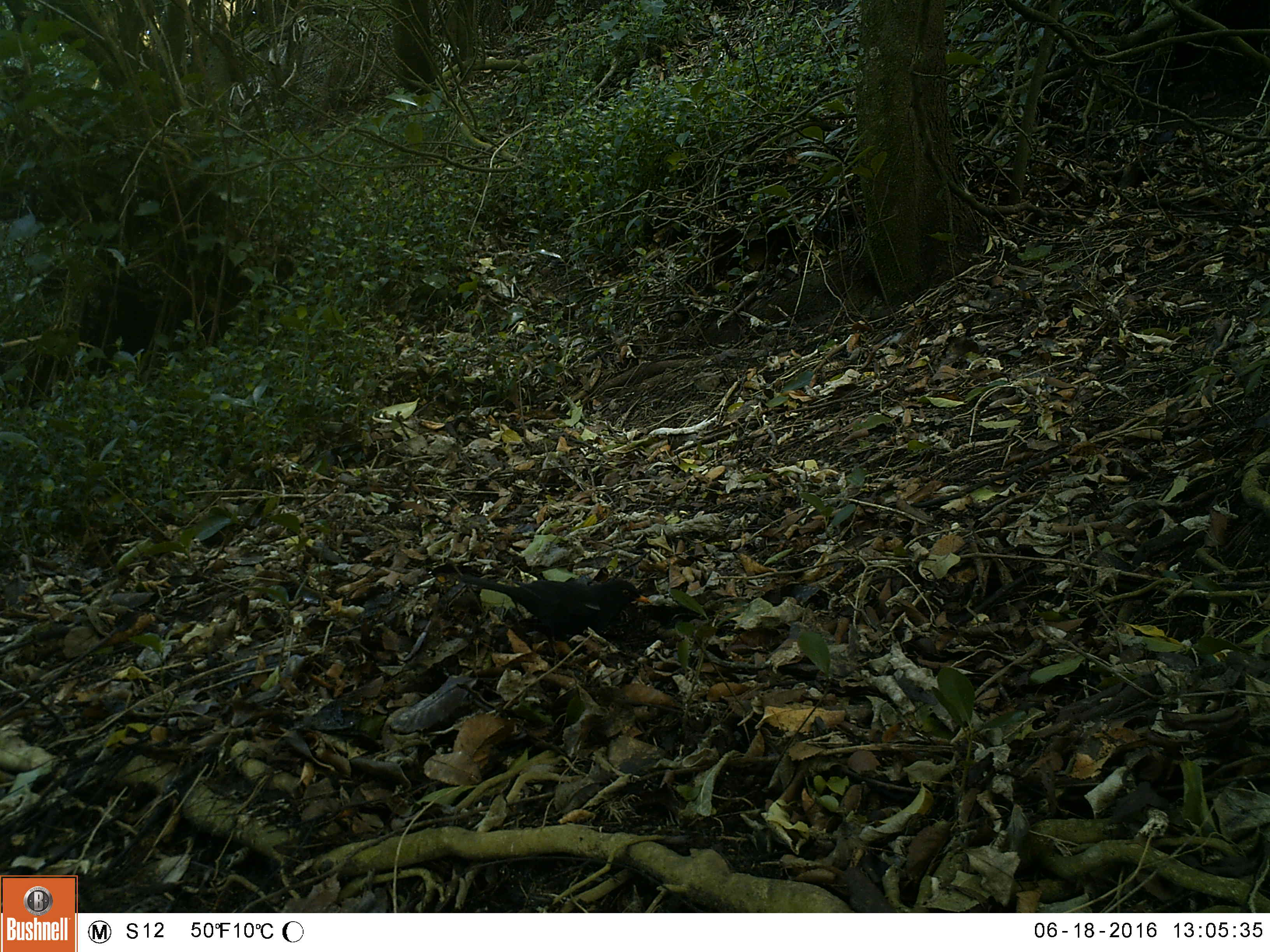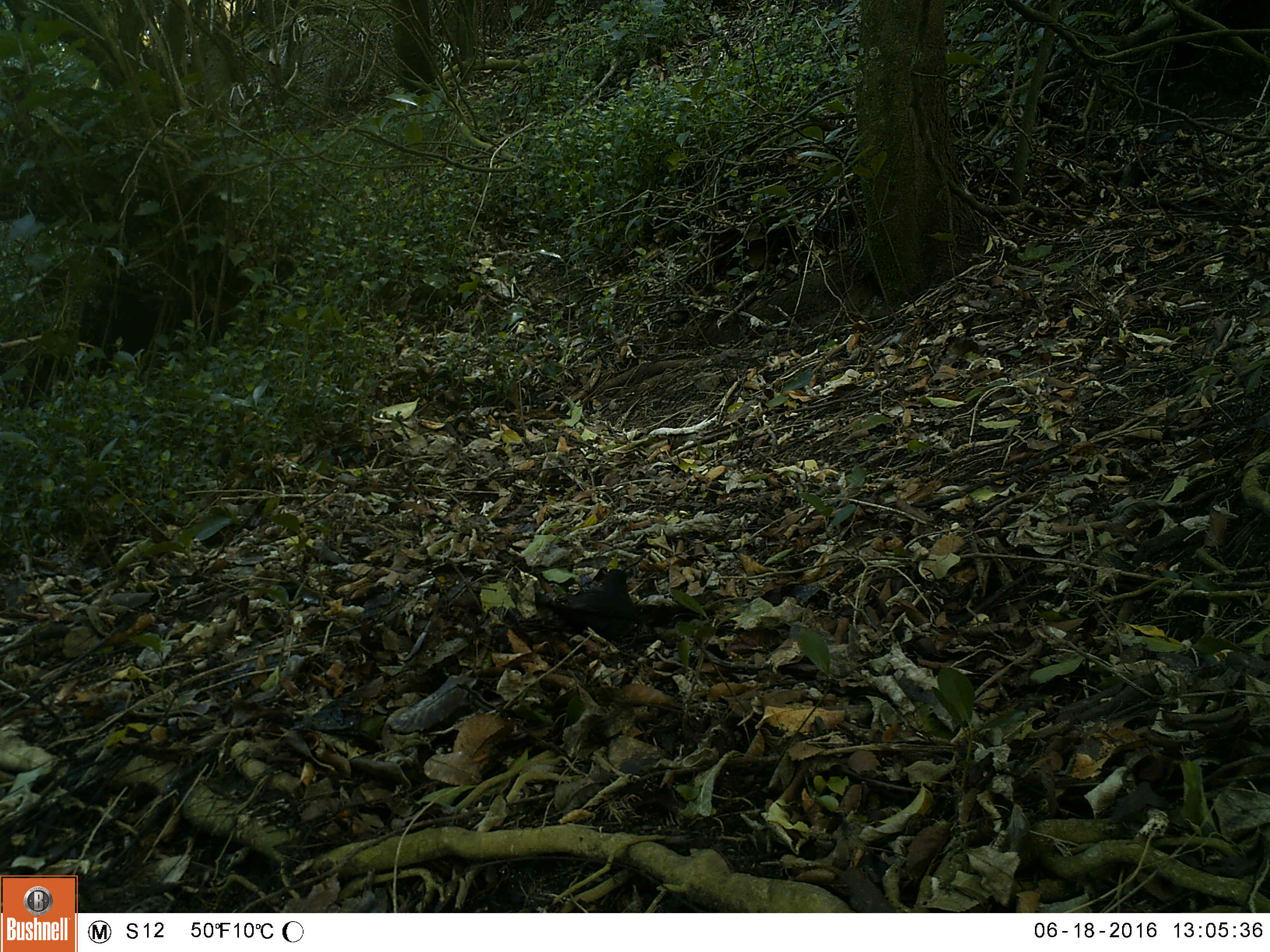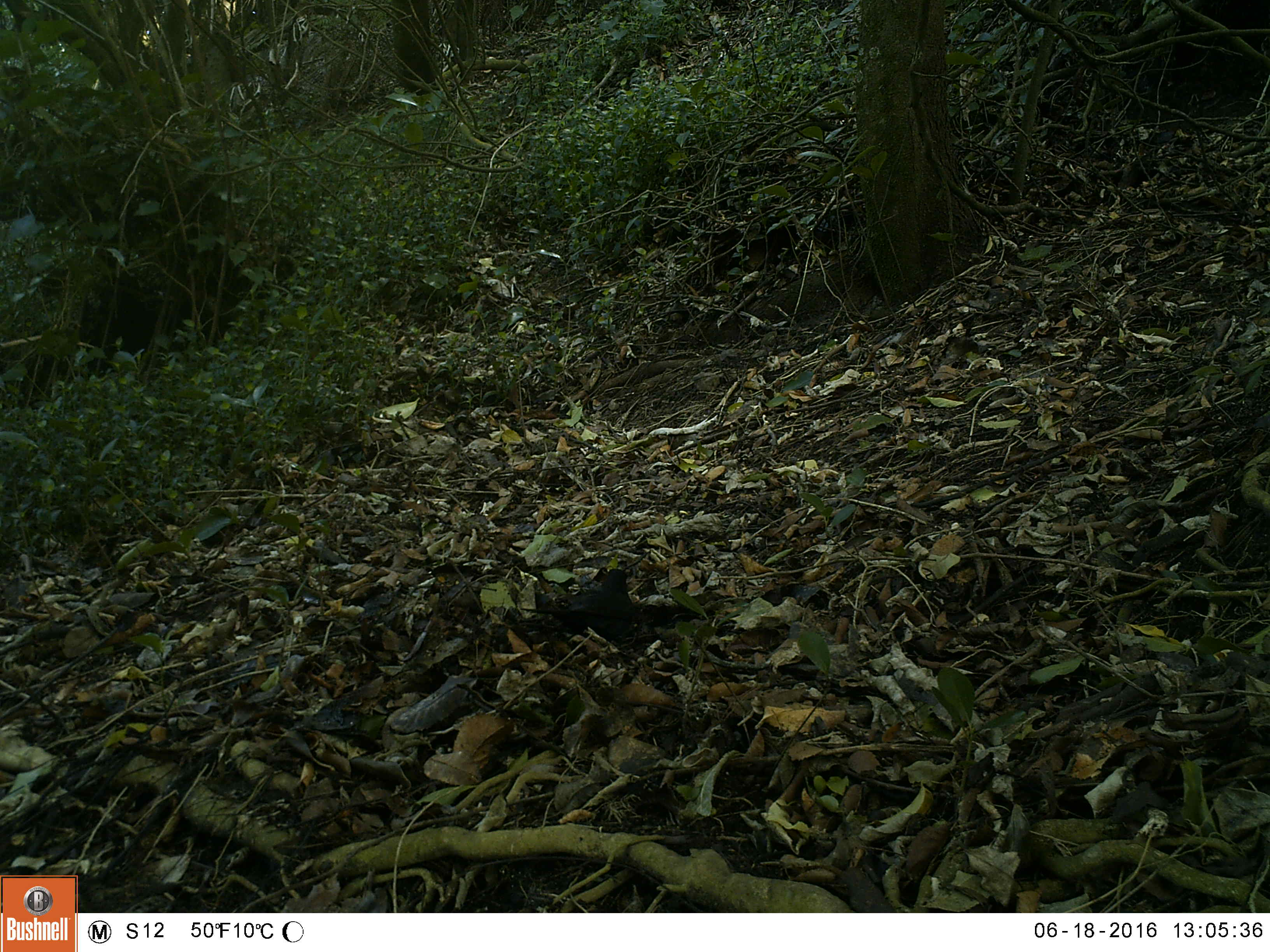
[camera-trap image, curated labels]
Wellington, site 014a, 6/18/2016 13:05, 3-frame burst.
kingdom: Animalia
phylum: Chordata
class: Aves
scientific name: Aves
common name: bird